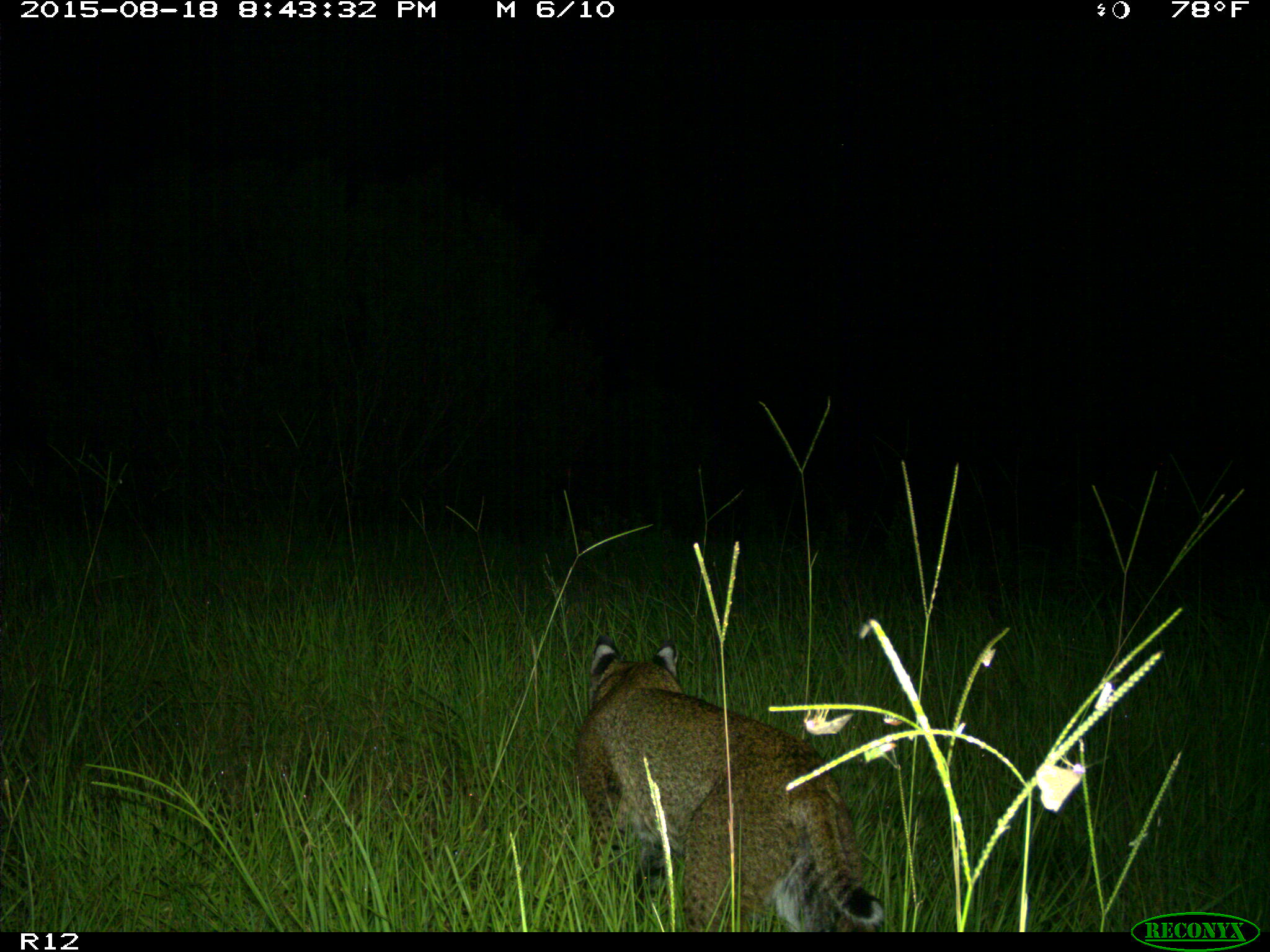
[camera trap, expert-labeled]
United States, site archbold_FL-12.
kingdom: Animalia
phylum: Chordata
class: Mammalia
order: Carnivora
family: Felidae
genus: Lynx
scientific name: Lynx rufus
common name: bobcat